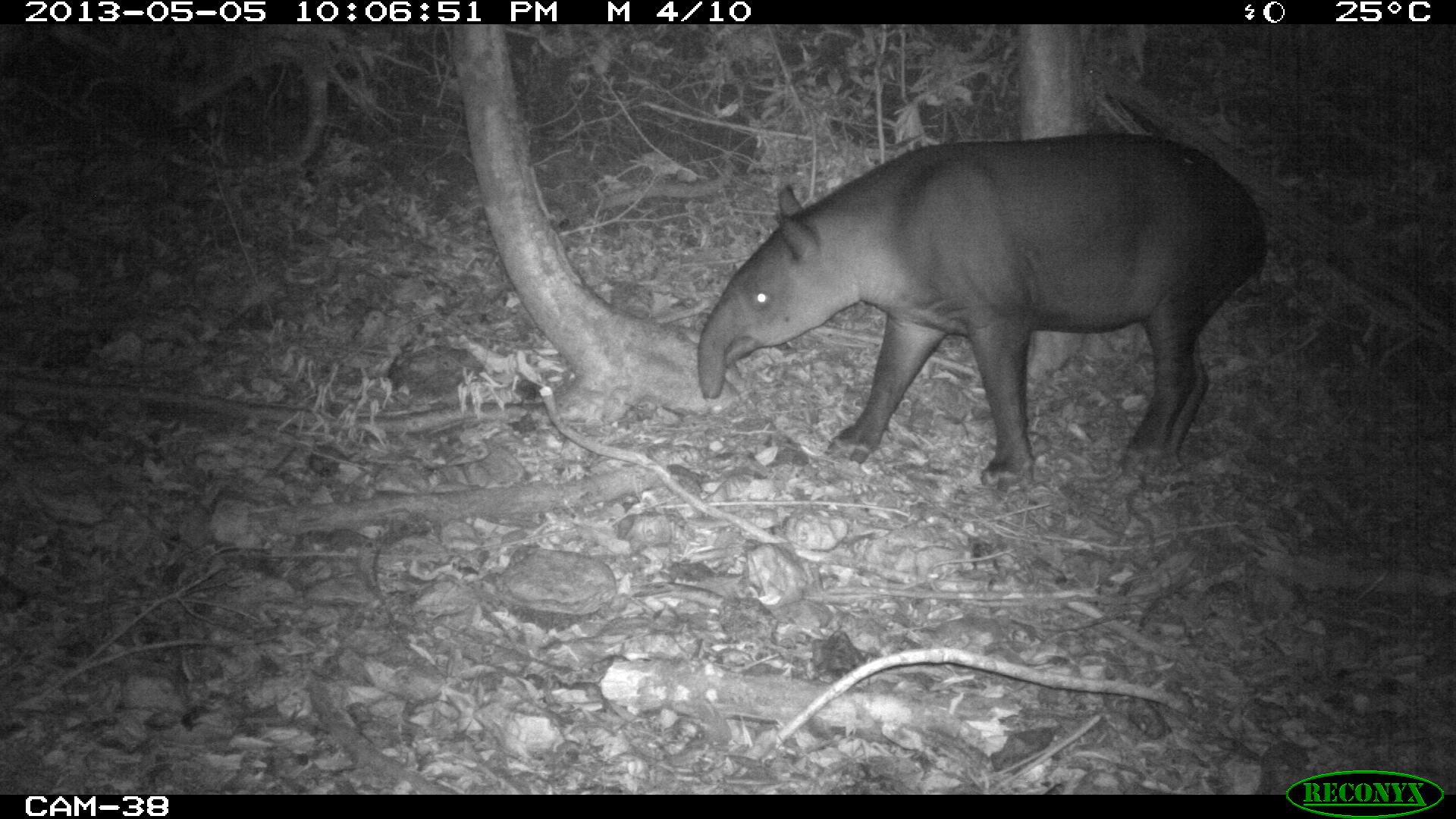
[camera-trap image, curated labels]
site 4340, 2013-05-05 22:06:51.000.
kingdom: Animalia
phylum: Chordata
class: Mammalia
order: Perissodactyla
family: Tapiridae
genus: Tapirus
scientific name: Tapirus bairdii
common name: baird's tapir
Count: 1.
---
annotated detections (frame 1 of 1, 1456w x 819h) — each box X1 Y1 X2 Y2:
tapirus bairdii: 692 130 1272 488